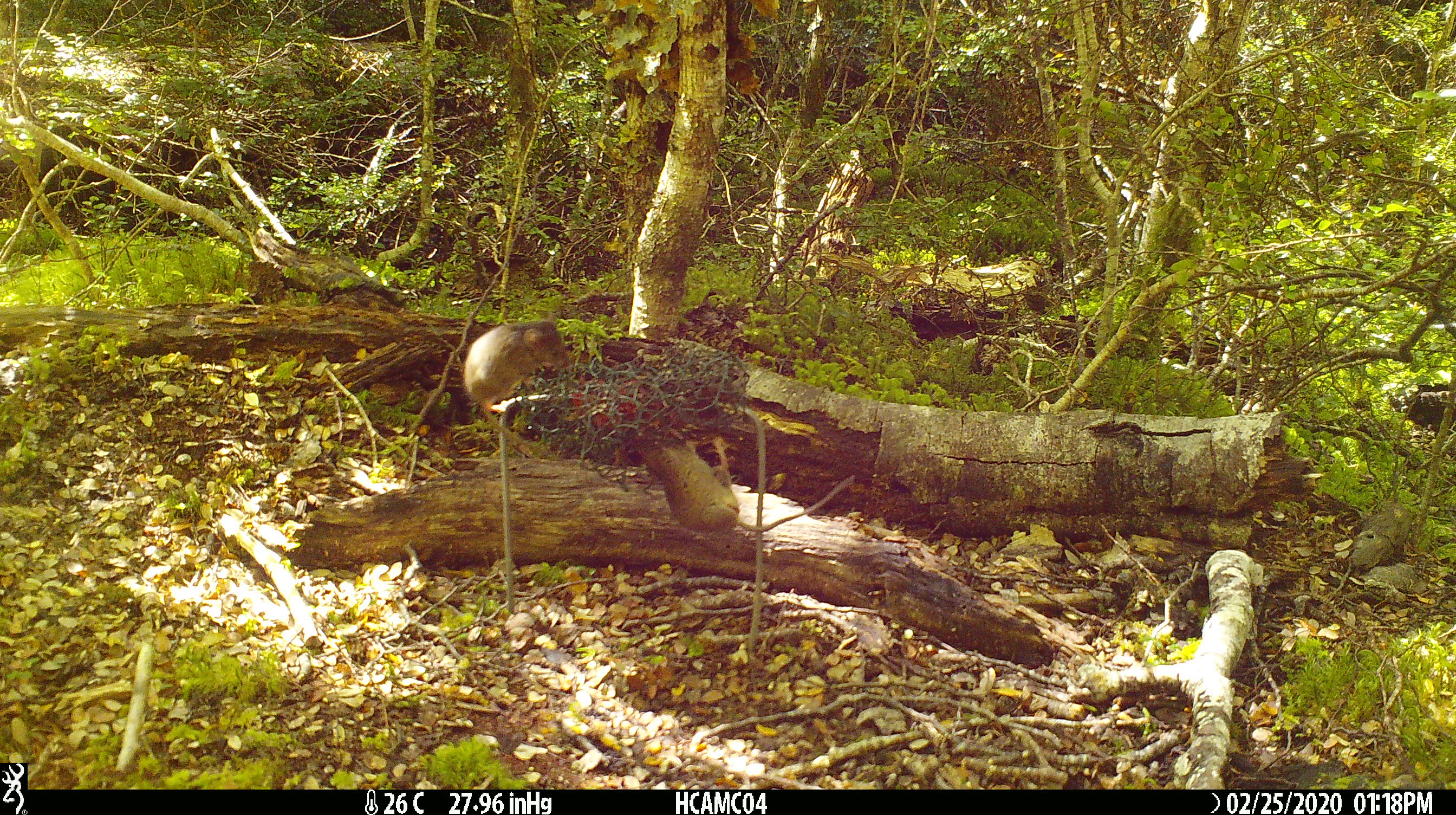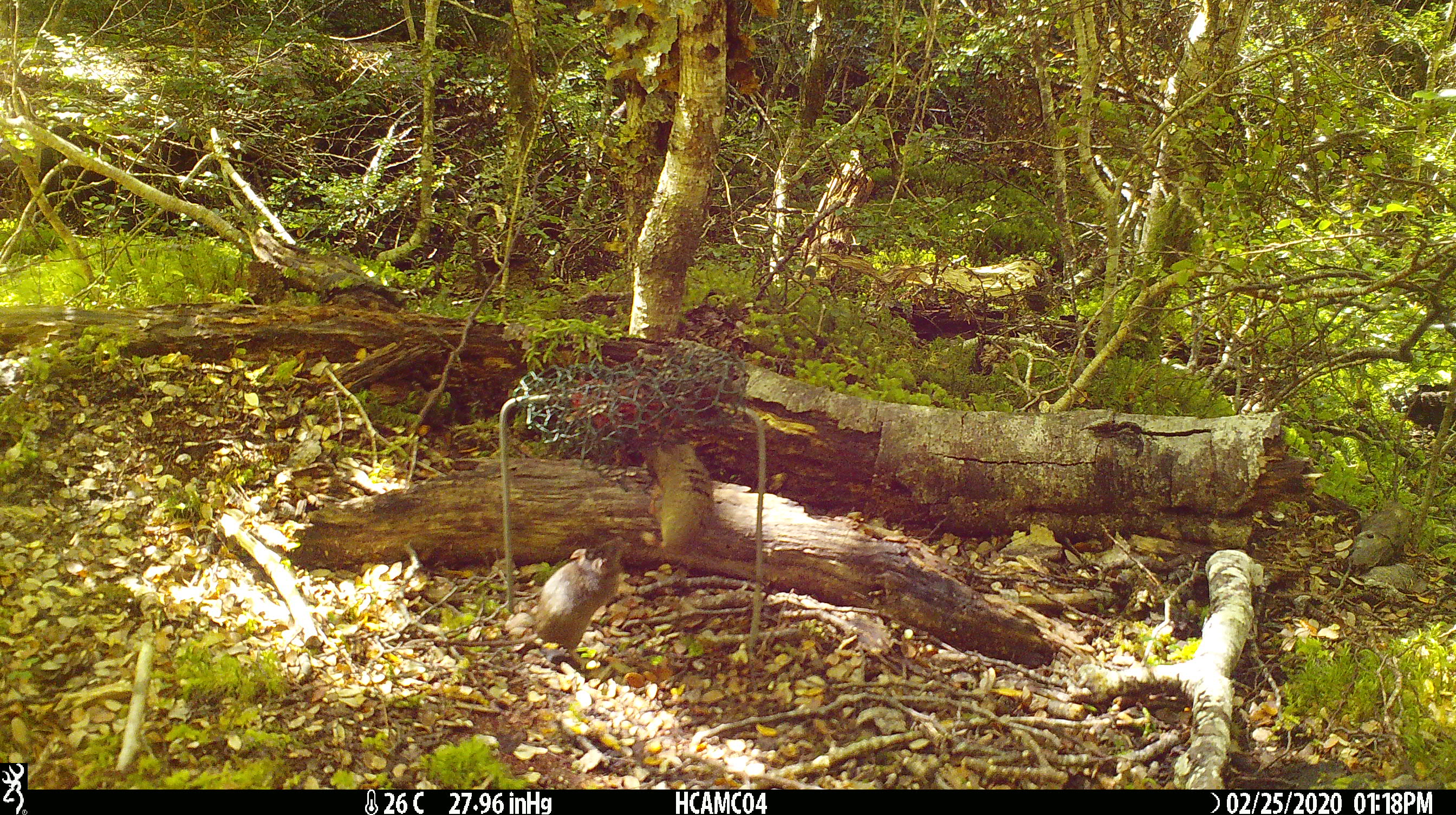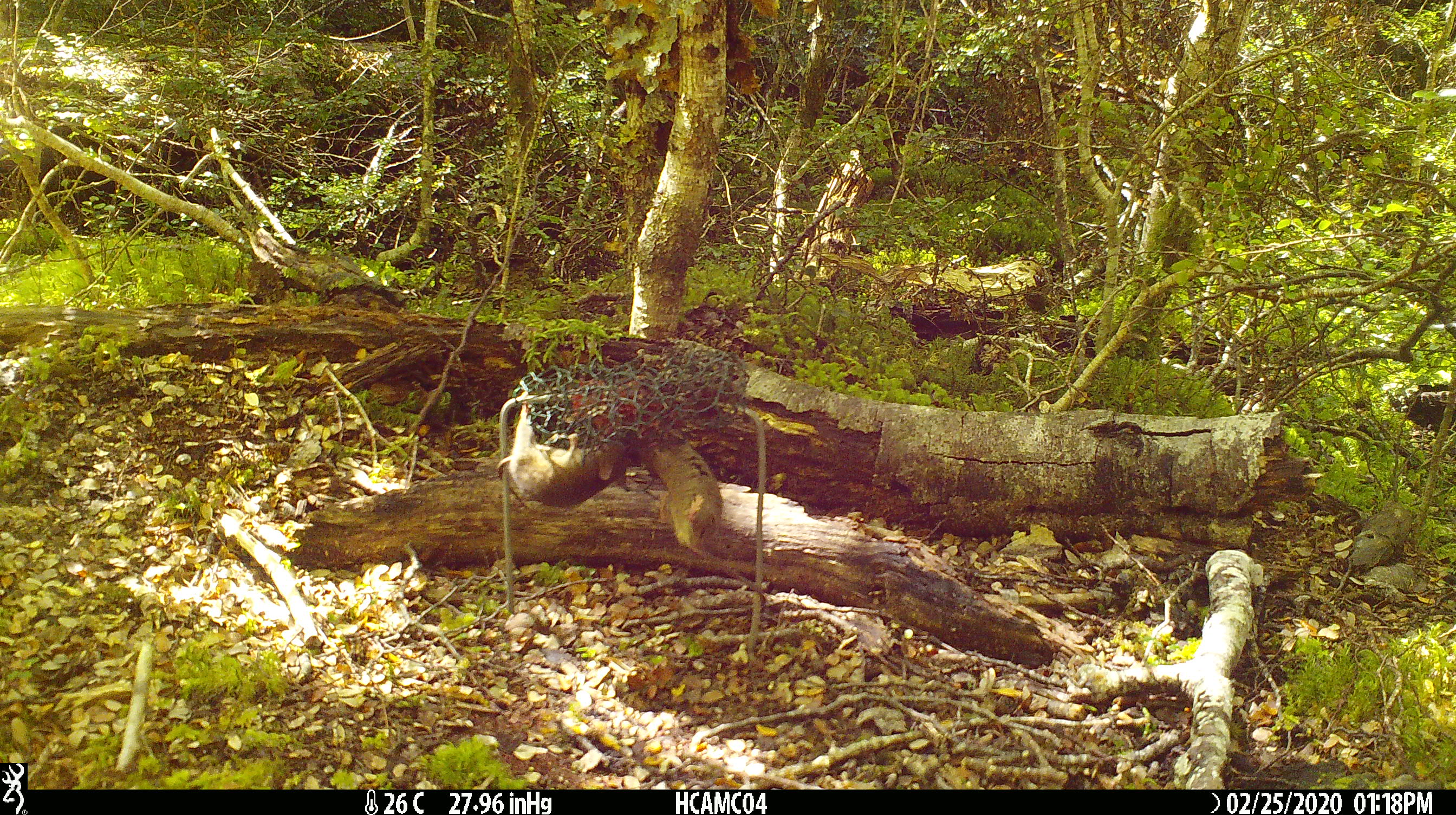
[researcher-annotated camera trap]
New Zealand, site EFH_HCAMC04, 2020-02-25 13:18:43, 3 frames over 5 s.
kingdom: Animalia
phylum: Chordata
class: Mammalia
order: Rodentia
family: Muridae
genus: Mus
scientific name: Mus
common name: mouse